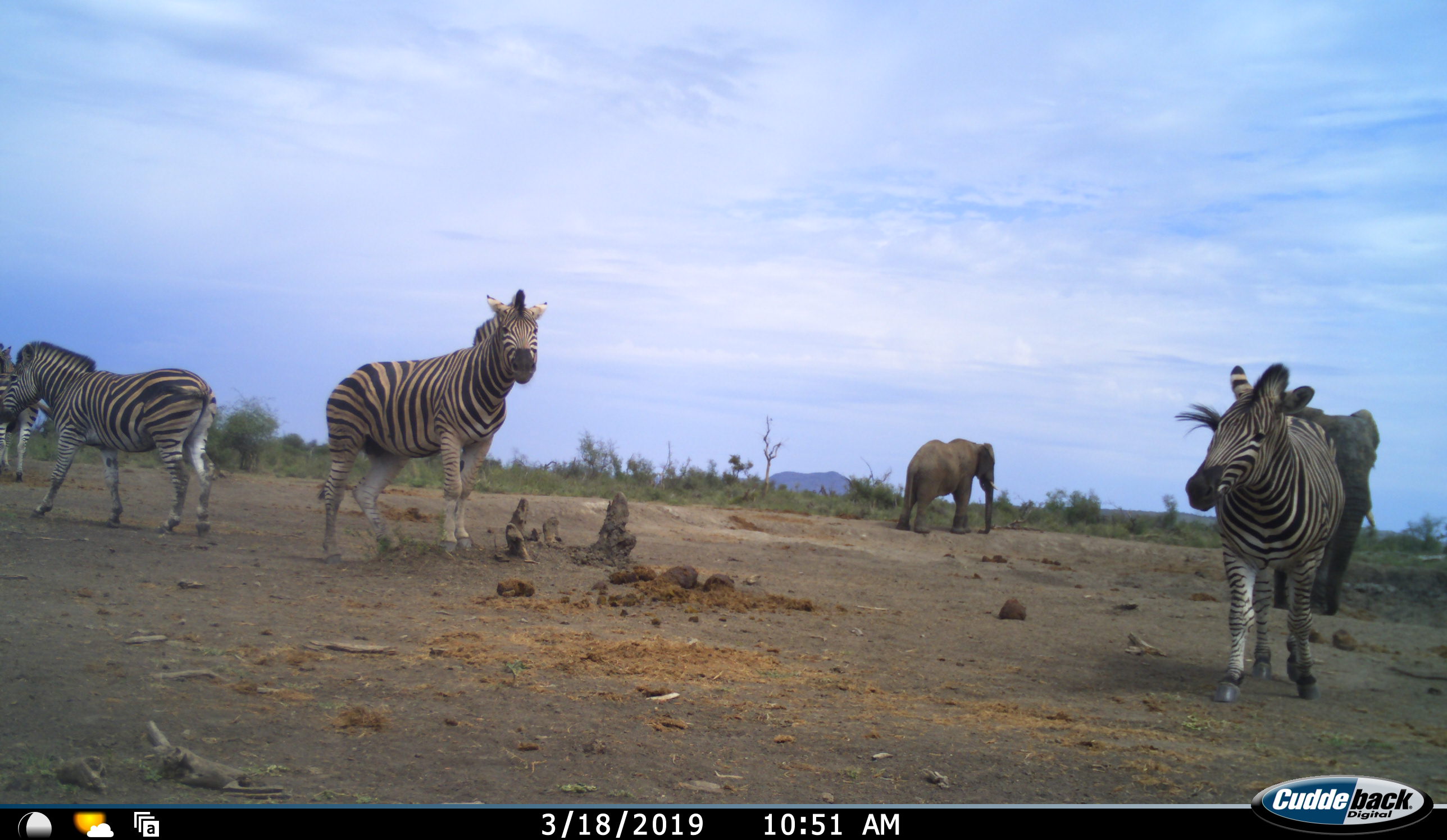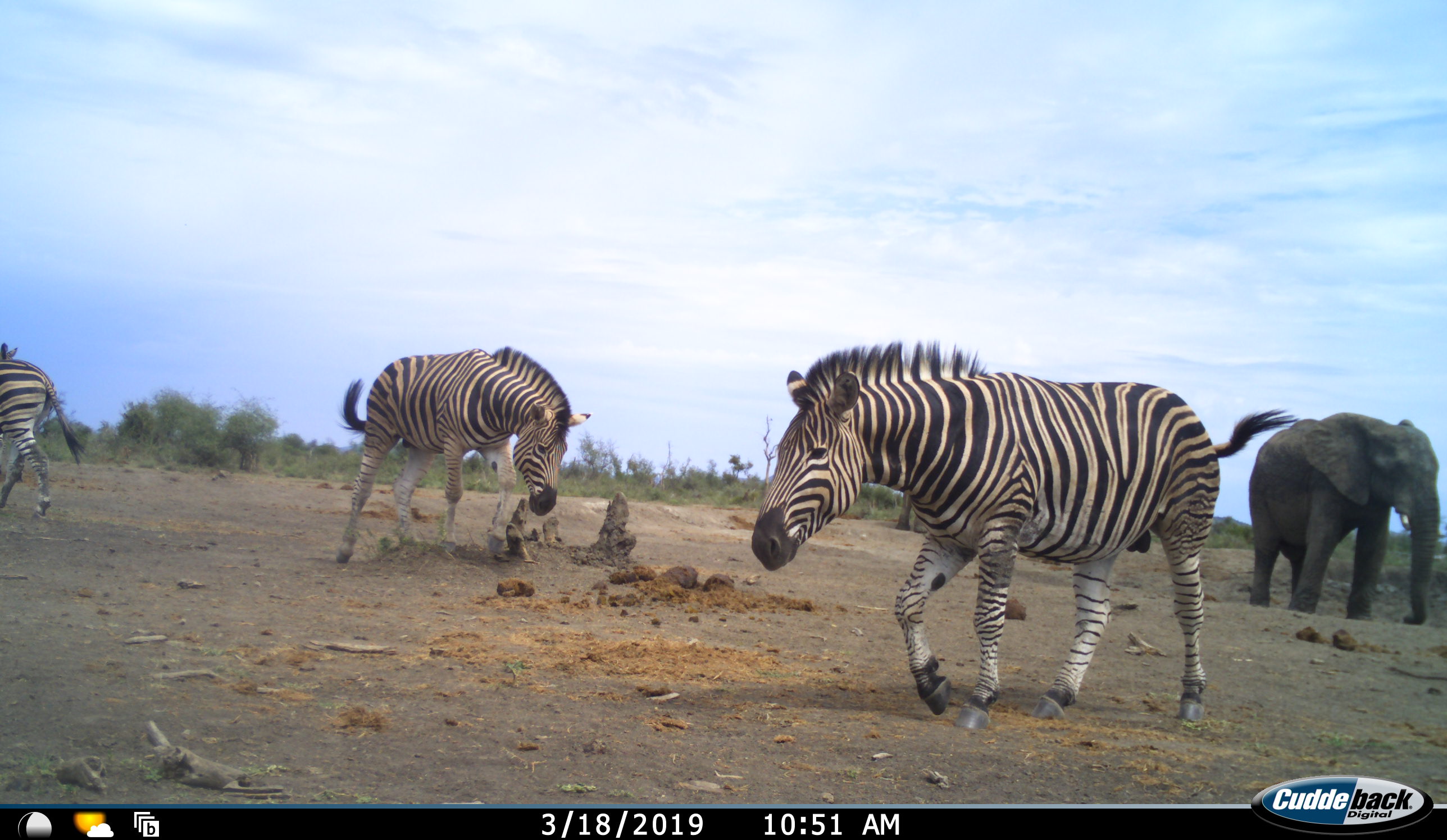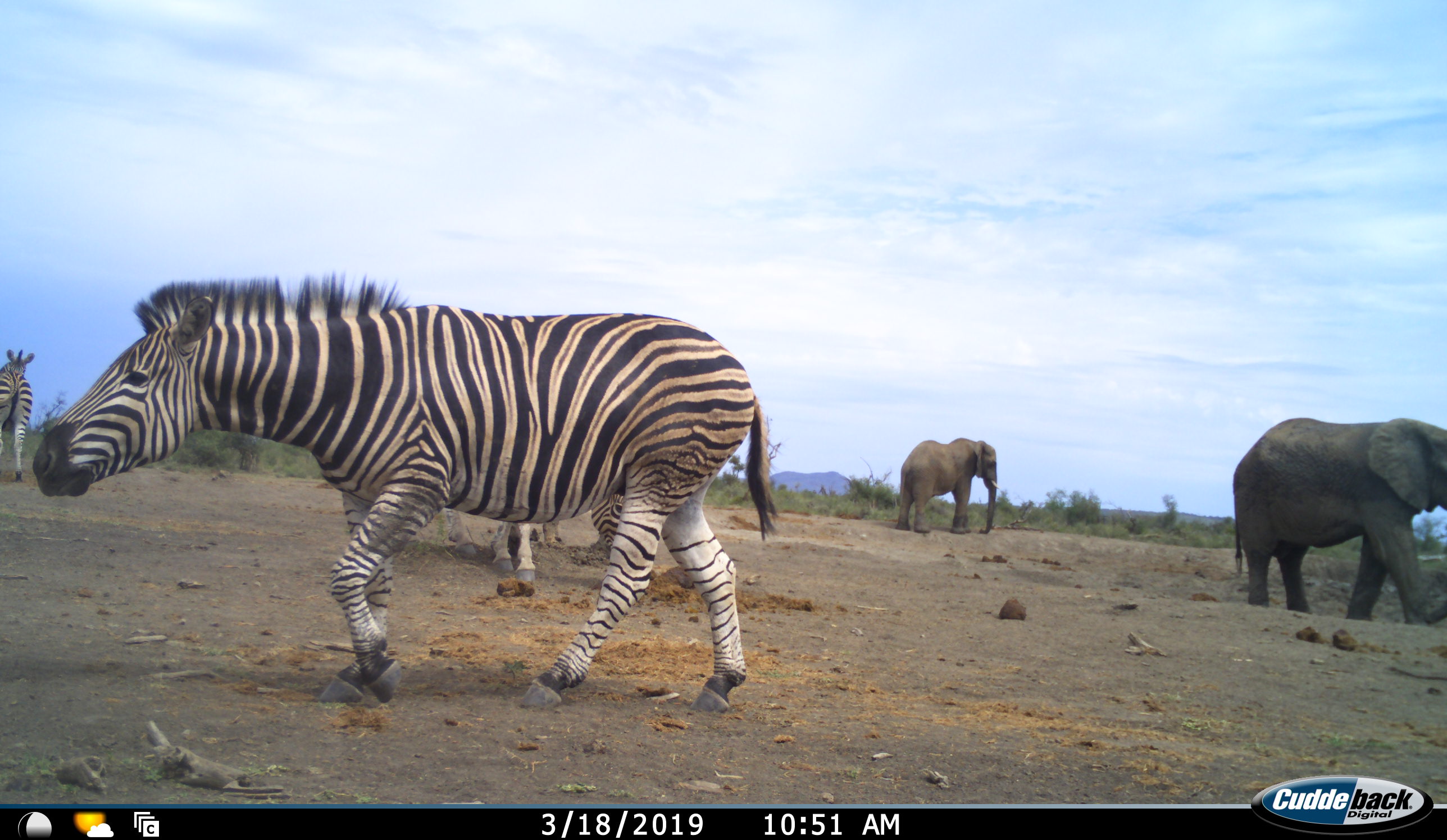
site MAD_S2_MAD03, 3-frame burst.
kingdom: Animalia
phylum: Chordata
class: Mammalia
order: Proboscidea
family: Elephantidae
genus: Loxodonta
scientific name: Loxodonta africana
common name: african bush elephant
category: elephant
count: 2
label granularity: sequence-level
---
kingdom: Animalia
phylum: Chordata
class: Mammalia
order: Perissodactyla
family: Equidae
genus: Equus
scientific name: Equus quagga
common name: plains zebra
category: zebraplains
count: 4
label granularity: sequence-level